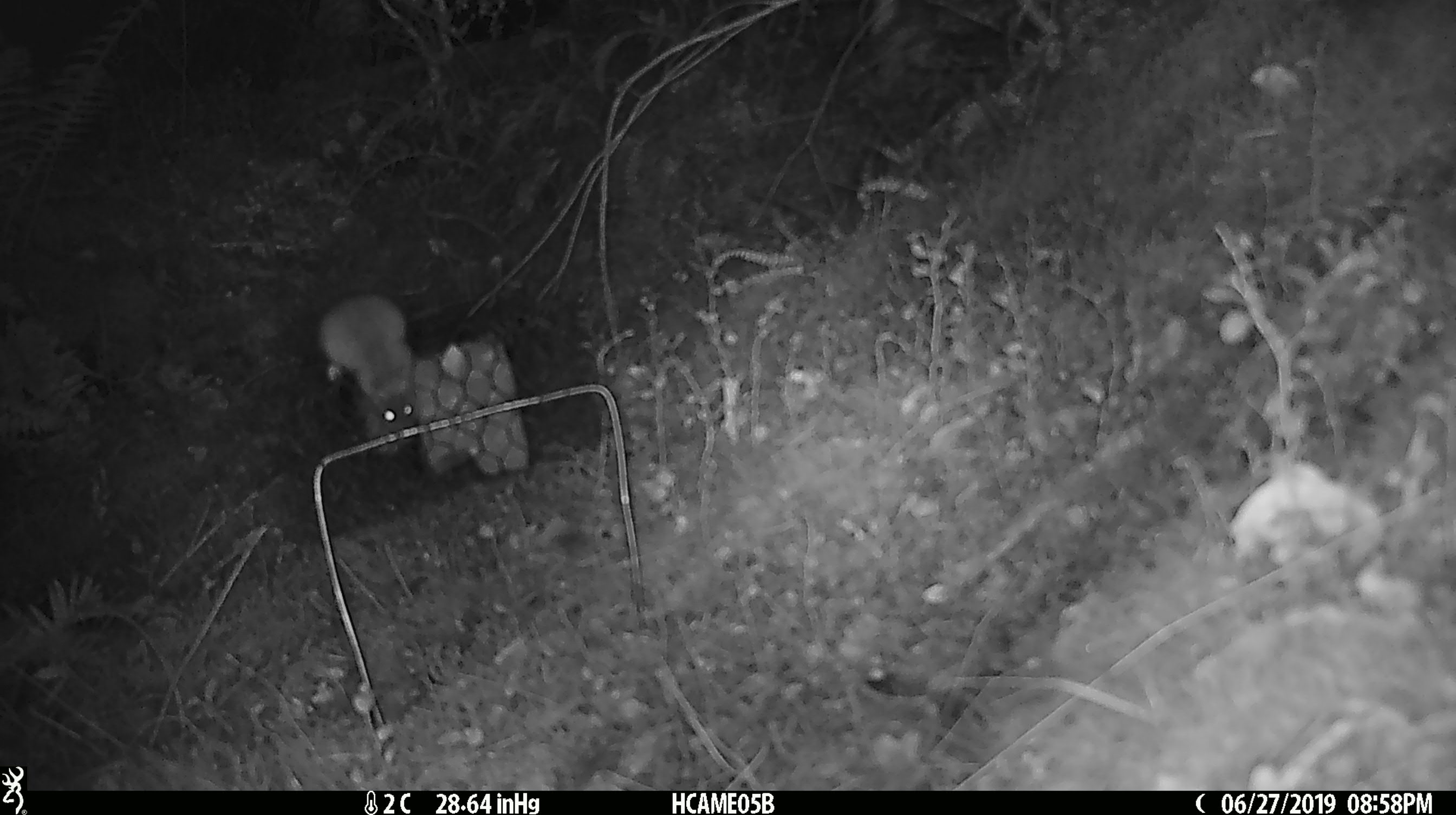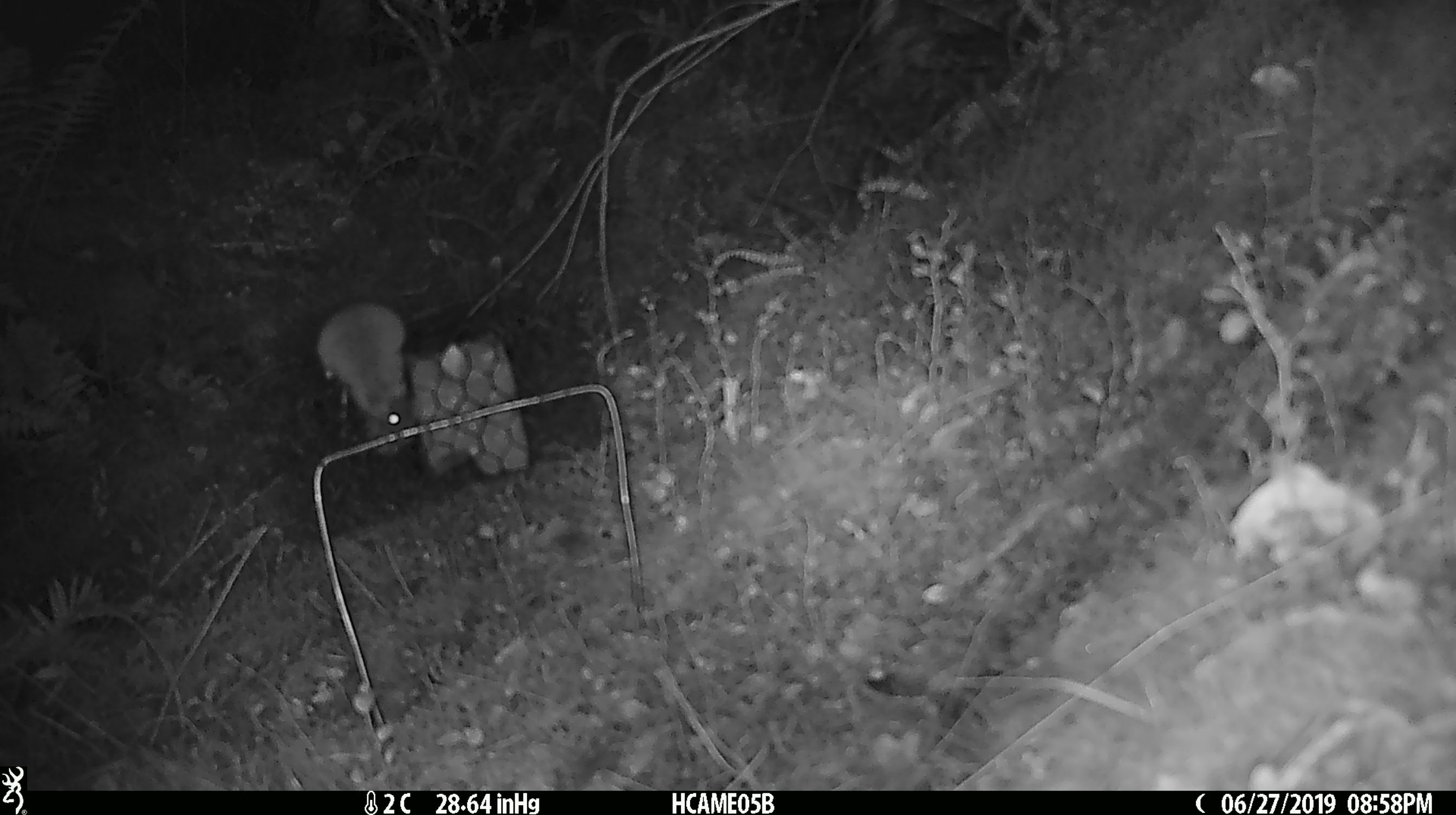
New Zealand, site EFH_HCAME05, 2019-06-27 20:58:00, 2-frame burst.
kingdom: Animalia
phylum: Chordata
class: Mammalia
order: Rodentia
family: Muridae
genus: Mus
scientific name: Mus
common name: mouse